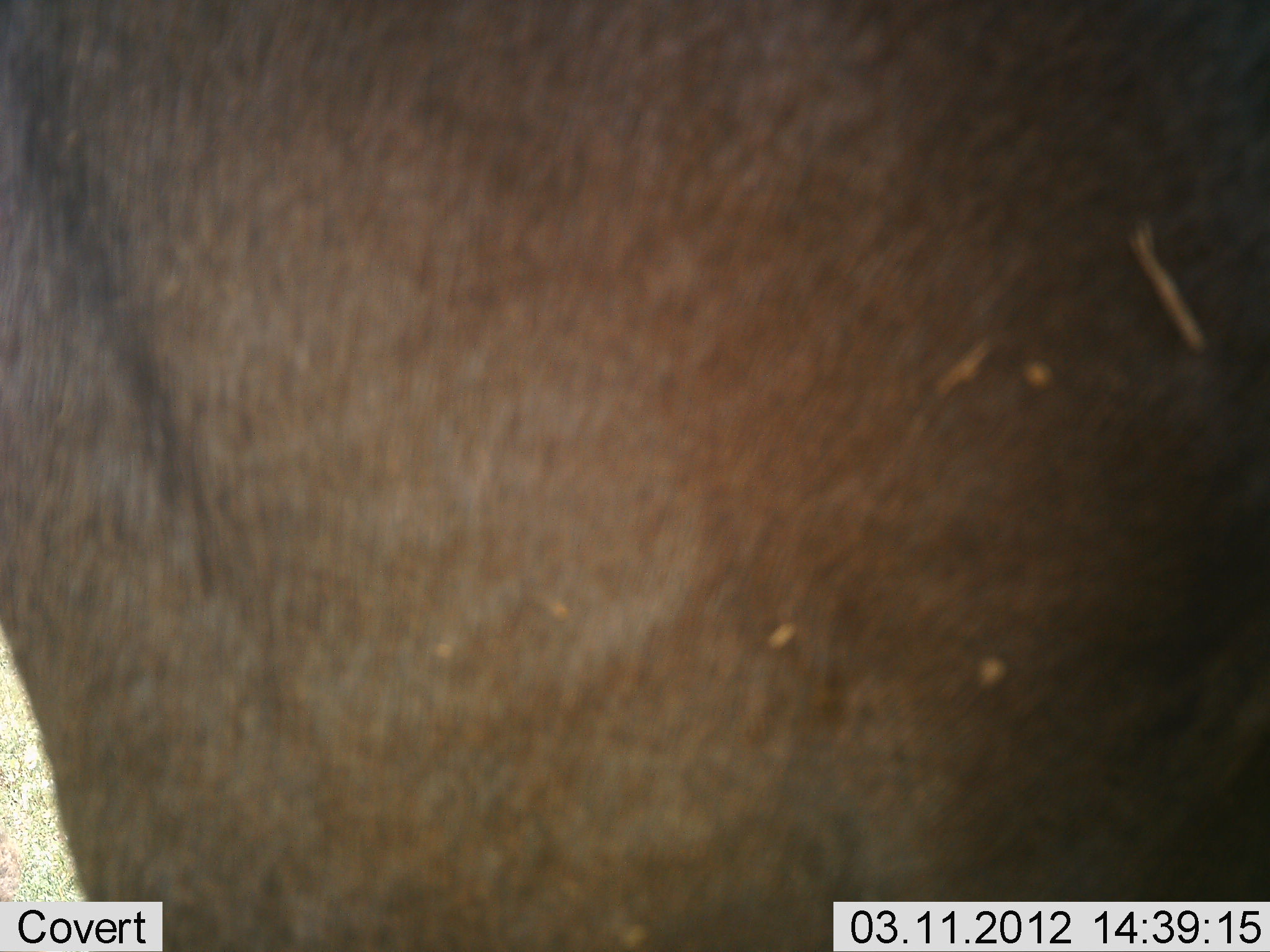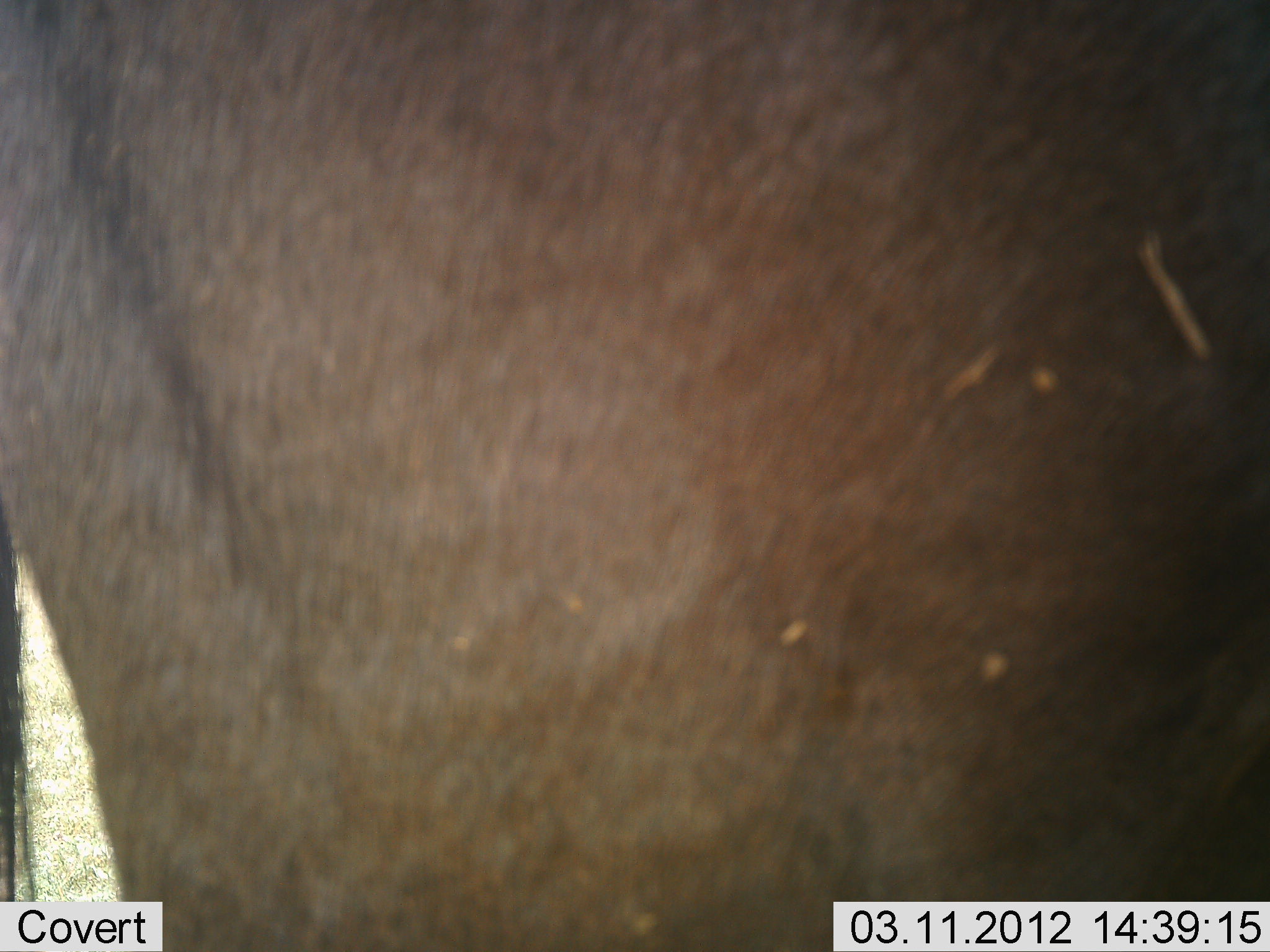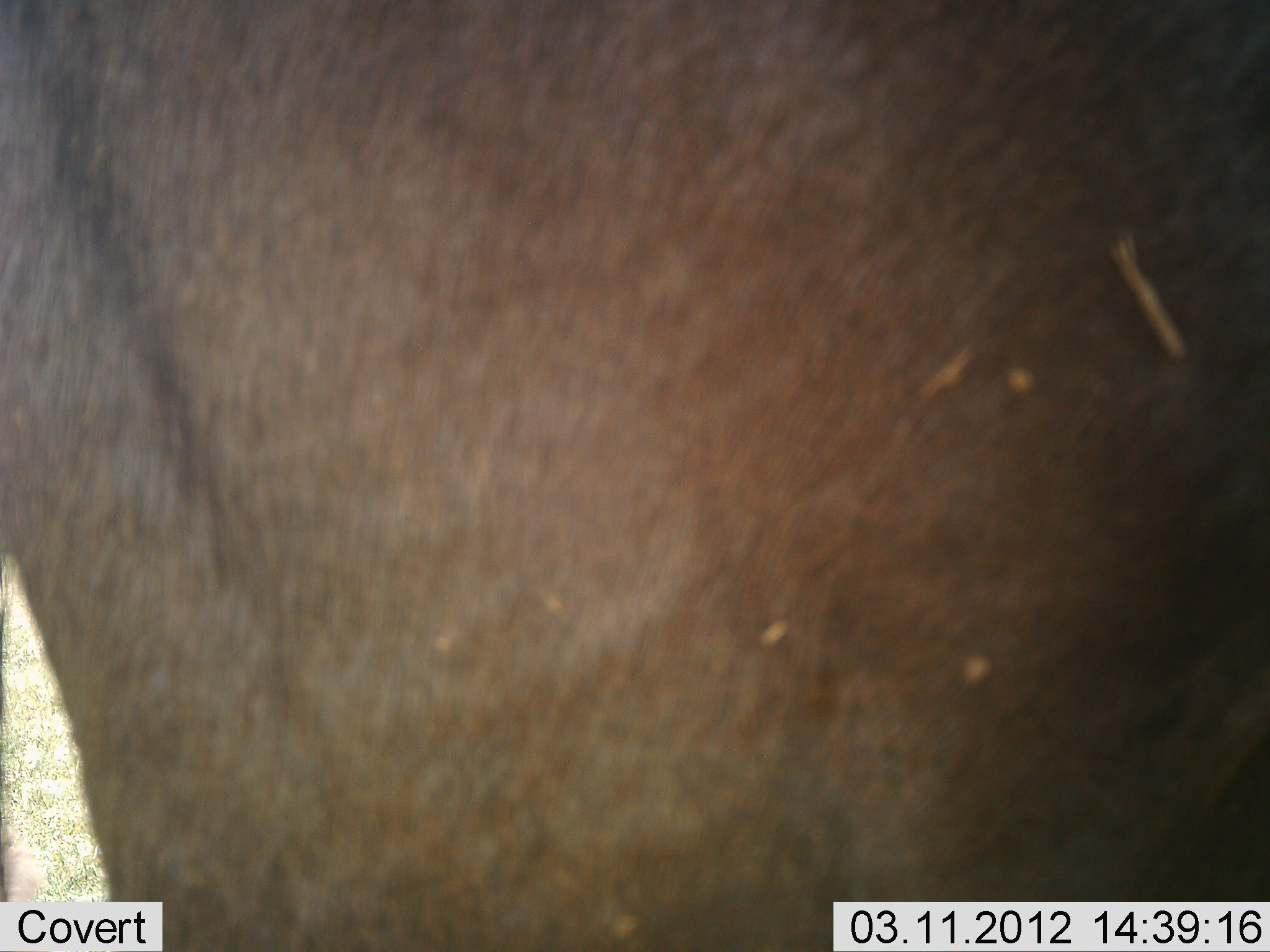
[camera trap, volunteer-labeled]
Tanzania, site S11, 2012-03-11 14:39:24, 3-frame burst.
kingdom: Animalia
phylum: Chordata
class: Mammalia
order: Artiodactyla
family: Bovidae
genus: Connochaetes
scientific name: Connochaetes taurinus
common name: blue wildebeest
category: wildebeest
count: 1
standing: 100%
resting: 0%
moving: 0%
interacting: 0%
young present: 0%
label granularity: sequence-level